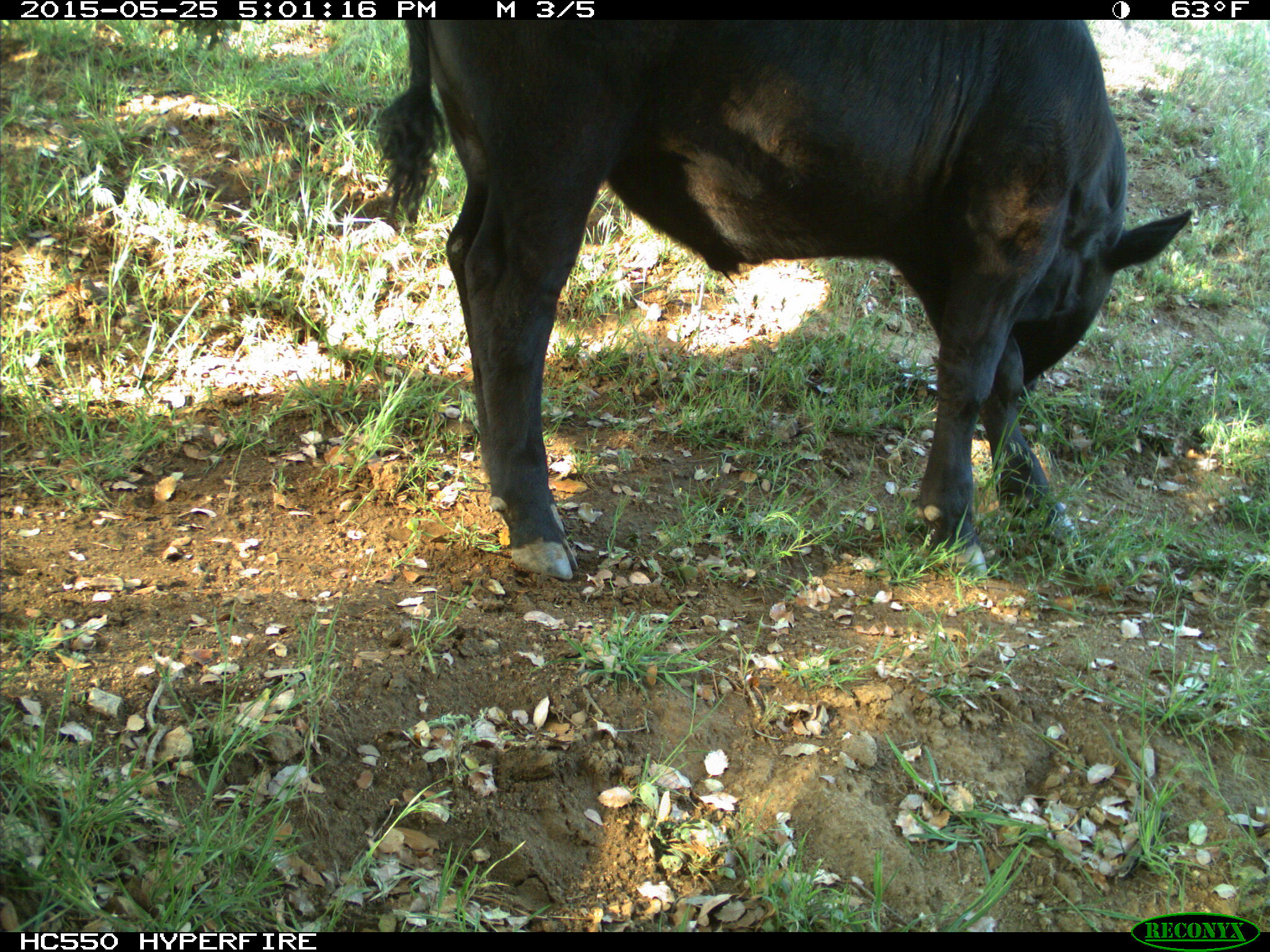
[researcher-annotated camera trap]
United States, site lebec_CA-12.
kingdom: Animalia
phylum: Chordata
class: Mammalia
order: Artiodactyla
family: Bovidae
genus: Bos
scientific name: Bos taurus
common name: domestic cow